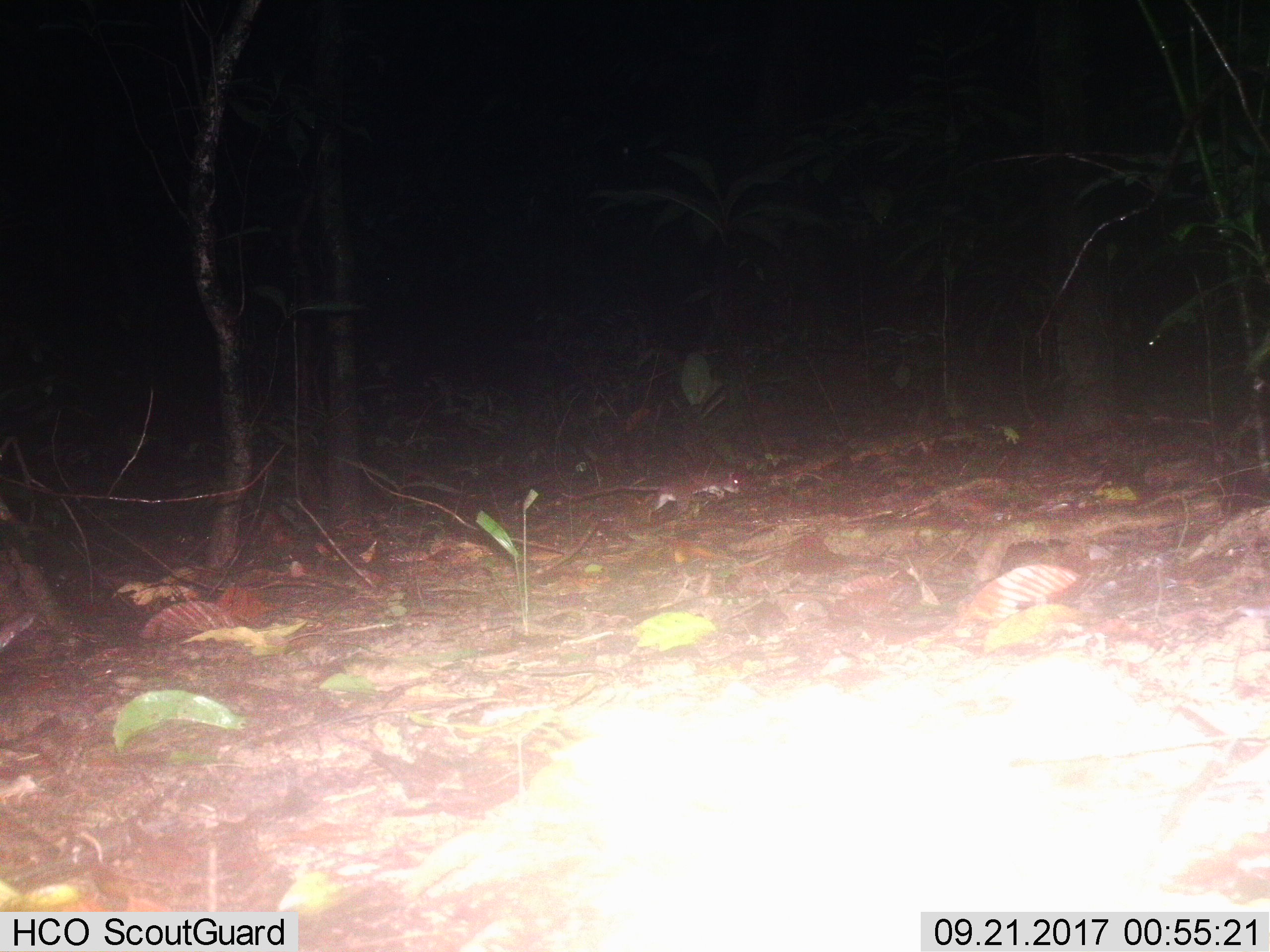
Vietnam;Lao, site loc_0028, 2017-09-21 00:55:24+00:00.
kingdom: Animalia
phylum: Chordata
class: Mammalia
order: Rodentia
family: Muridae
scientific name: Muridae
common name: old-world mice and rats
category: unidentified murid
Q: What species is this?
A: Unidentified murid (old-world mice and rats) (Muridae).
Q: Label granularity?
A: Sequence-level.